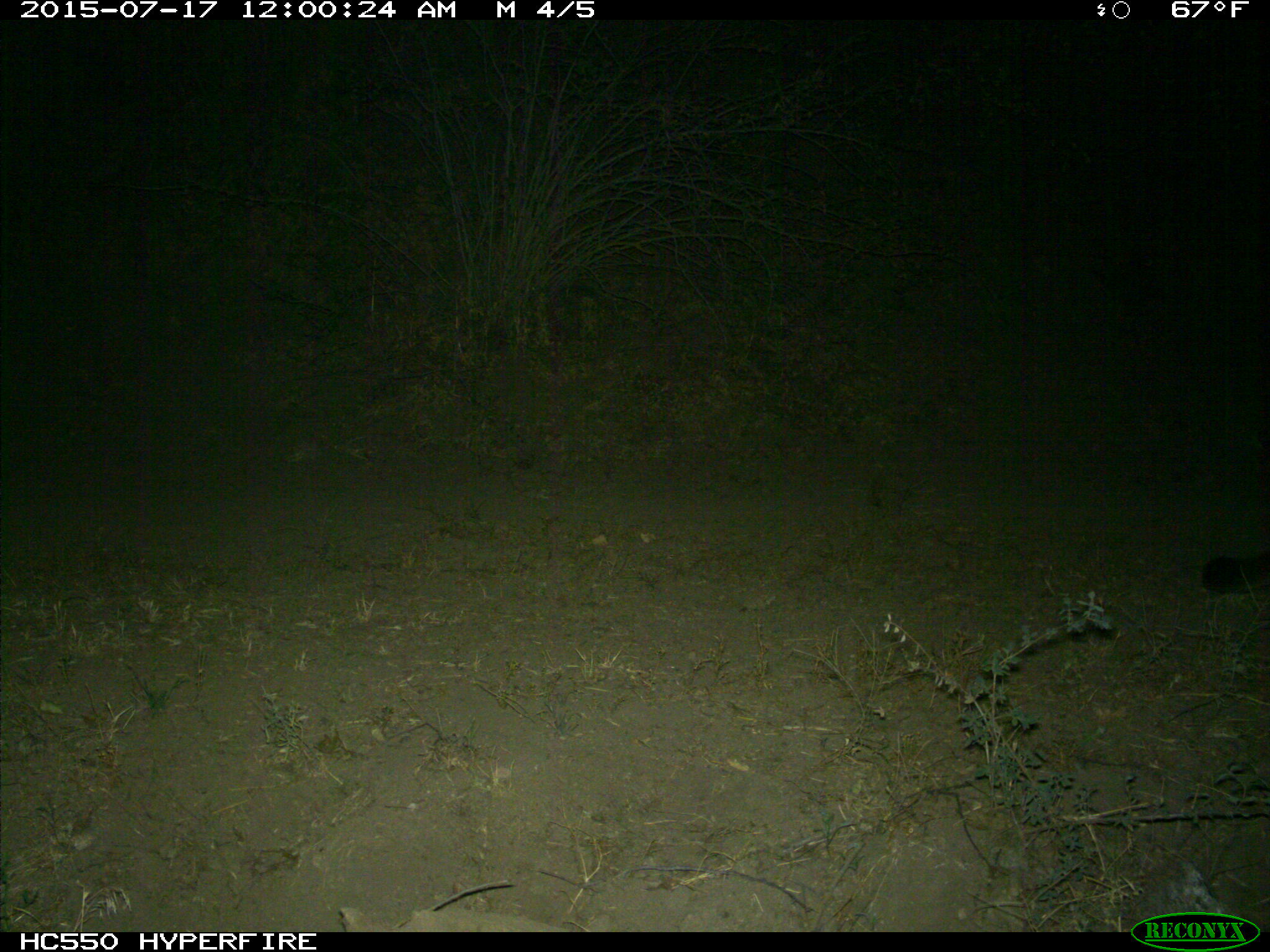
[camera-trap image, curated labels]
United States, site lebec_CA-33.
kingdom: Animalia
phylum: Chordata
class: Mammalia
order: Carnivora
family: Felidae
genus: Puma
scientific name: Puma concolor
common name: mountain lion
Puma concolor (mountain lion).